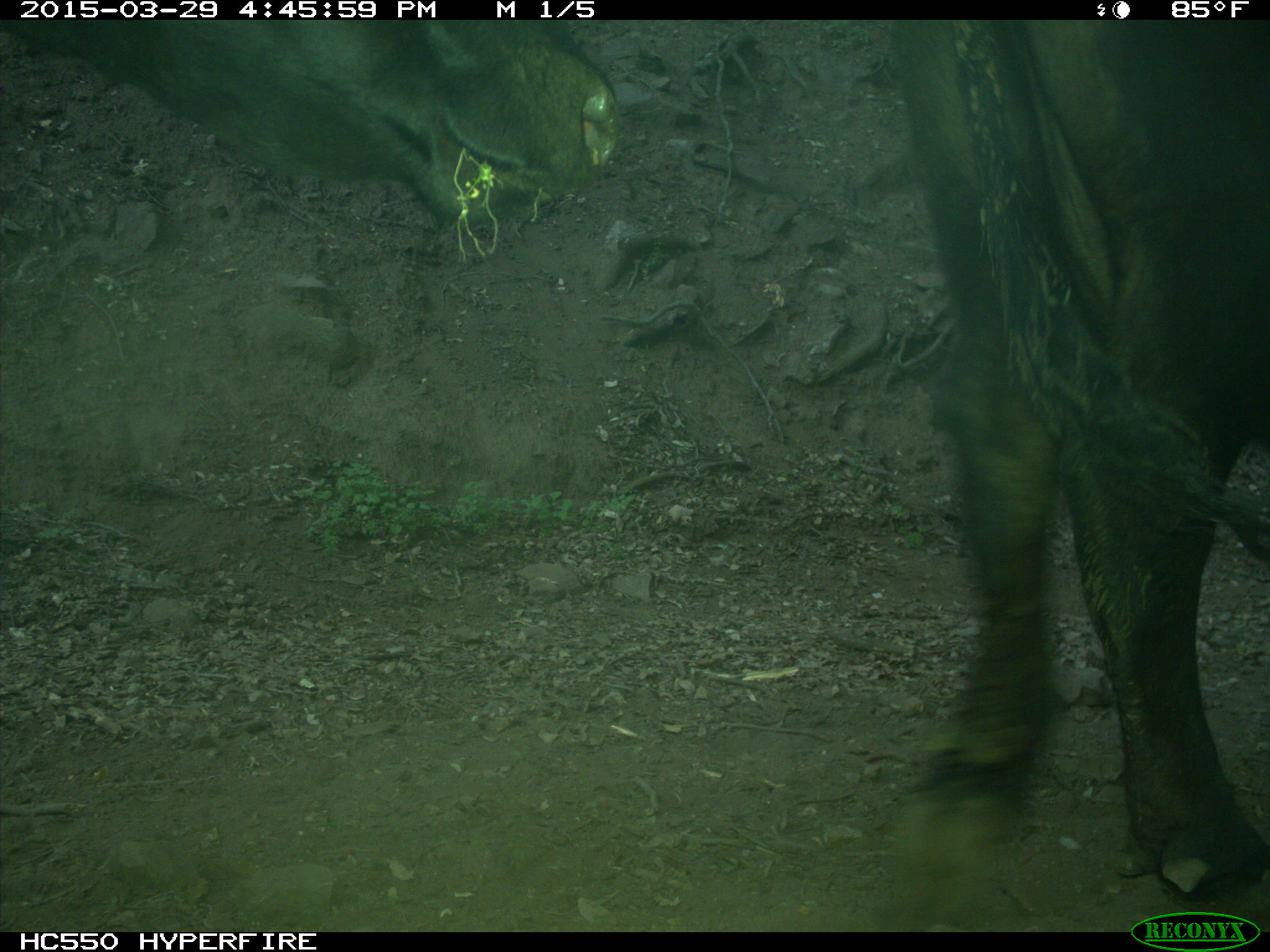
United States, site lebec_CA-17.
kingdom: Animalia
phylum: Chordata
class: Mammalia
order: Artiodactyla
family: Bovidae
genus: Bos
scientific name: Bos taurus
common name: domestic cow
Bos taurus (domestic cow).